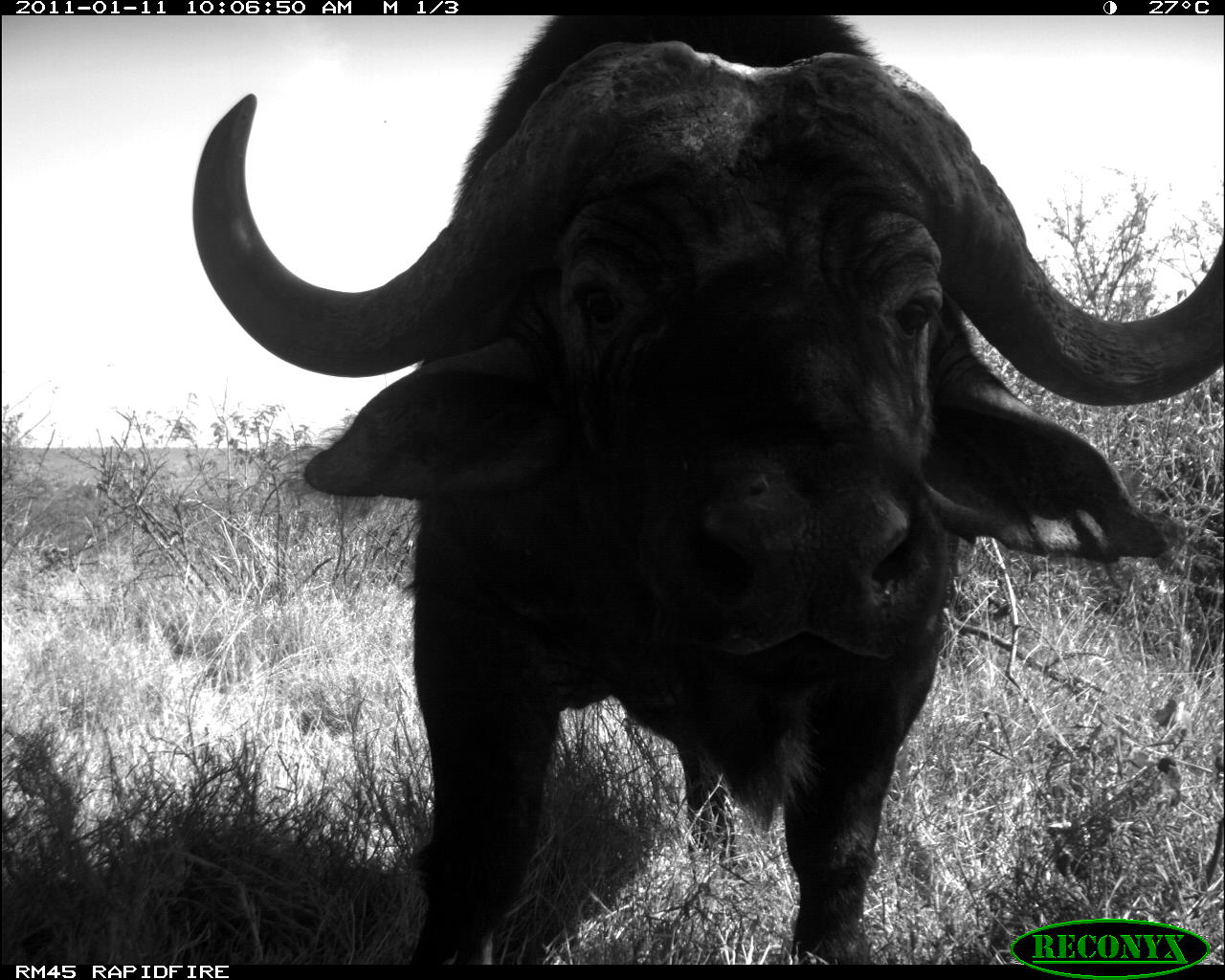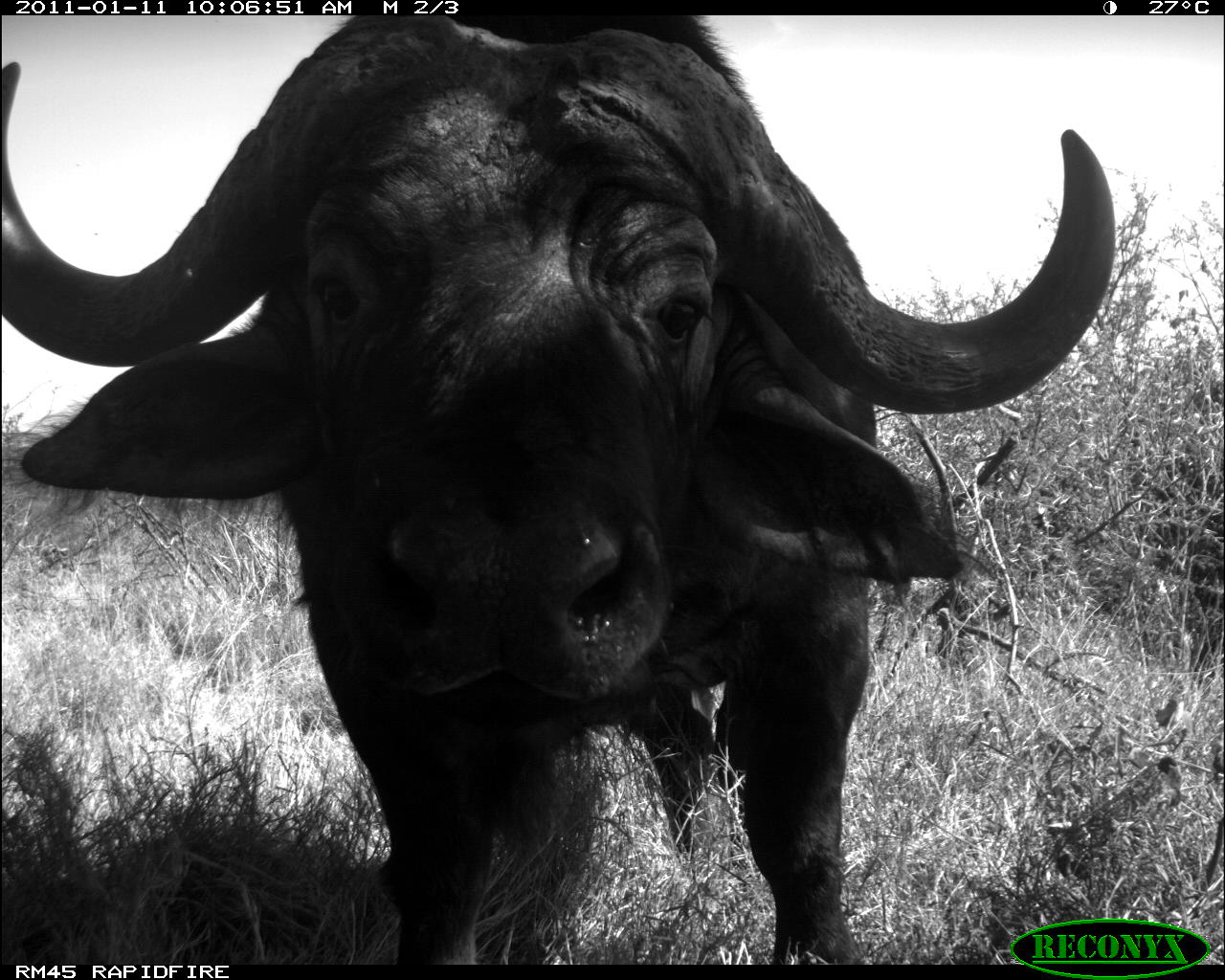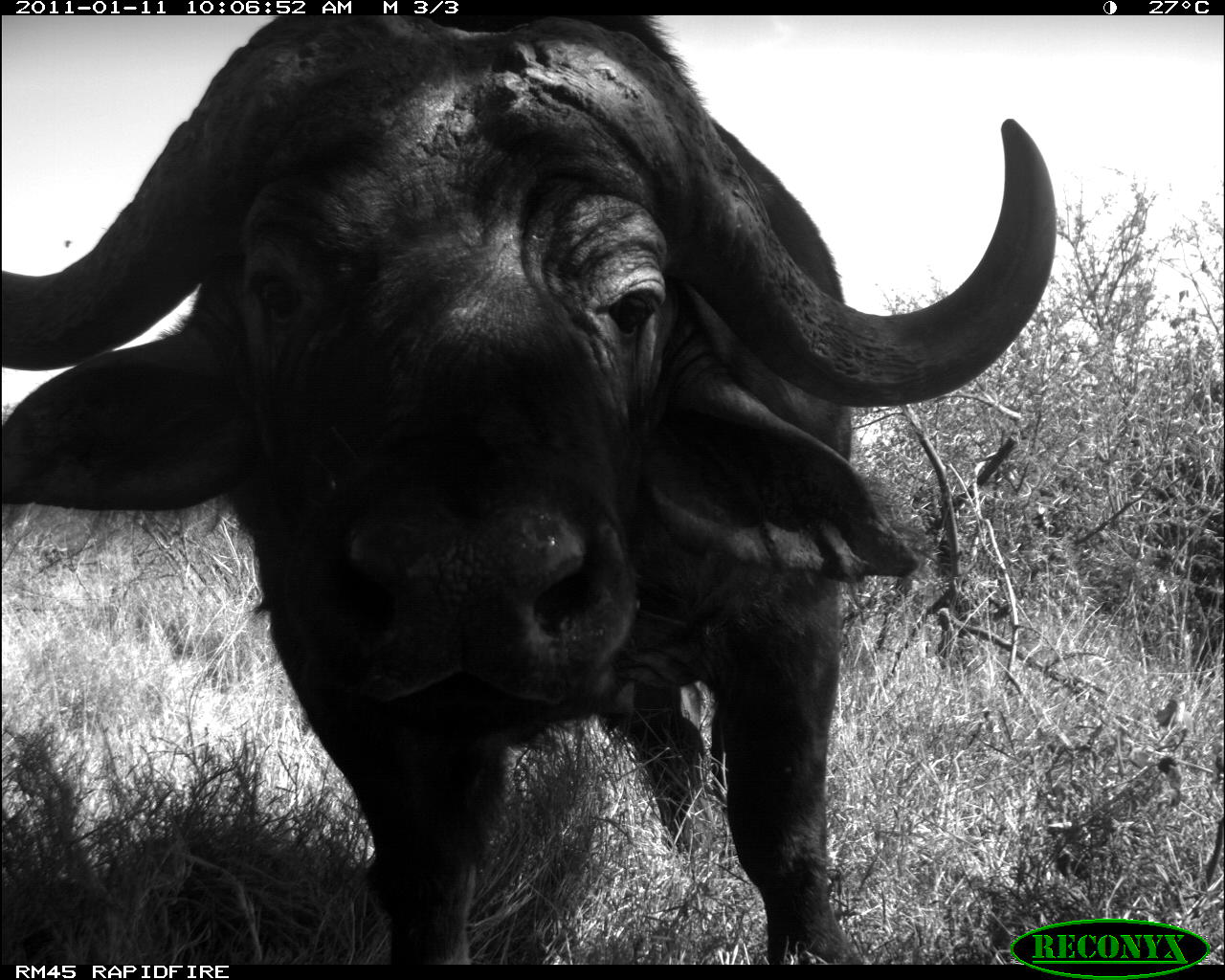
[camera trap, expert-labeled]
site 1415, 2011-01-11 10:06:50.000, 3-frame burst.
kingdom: Animalia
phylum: Chordata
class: Mammalia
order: Artiodactyla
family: Bovidae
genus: Syncerus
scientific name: Syncerus caffer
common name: african buffalo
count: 1